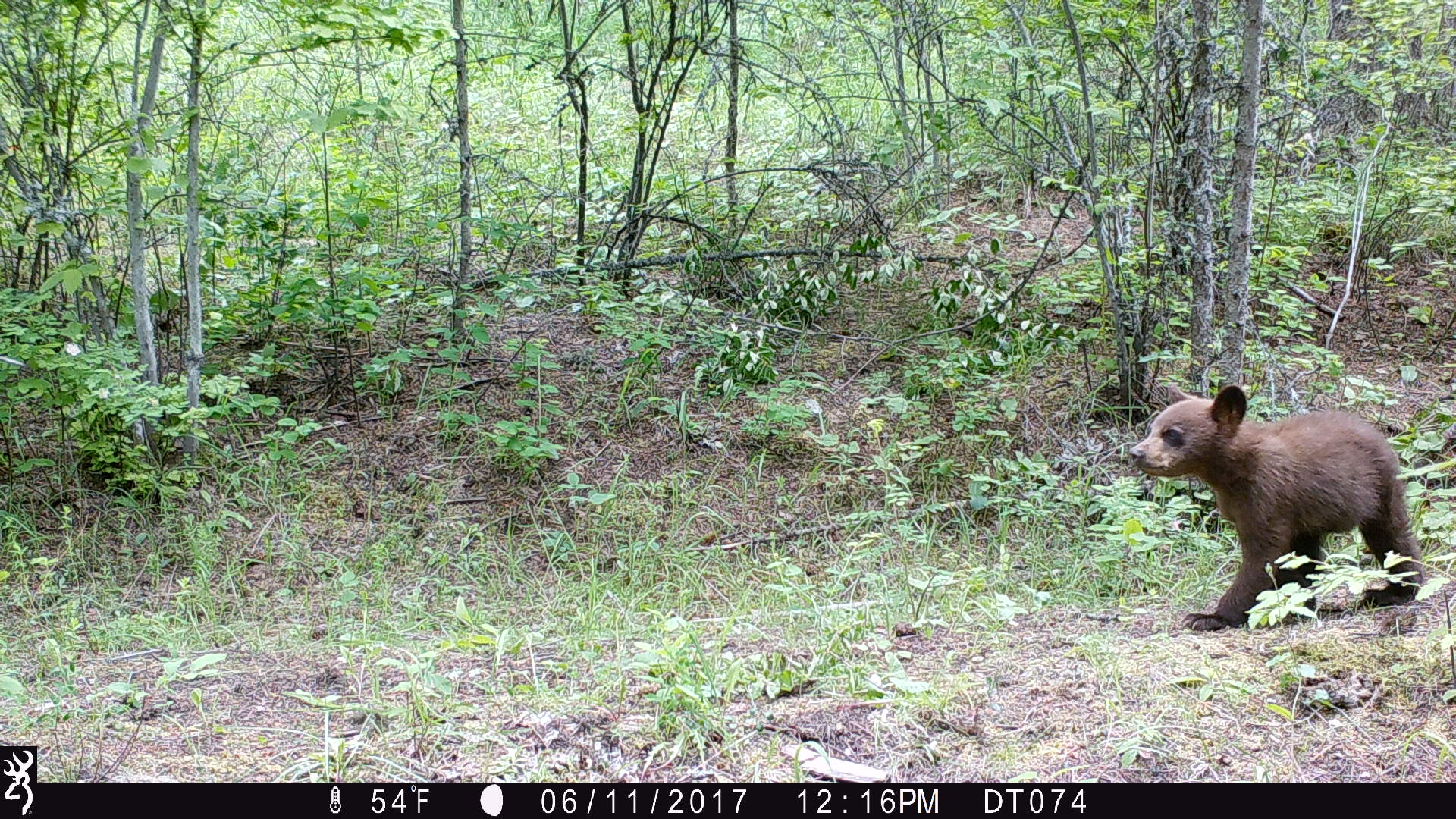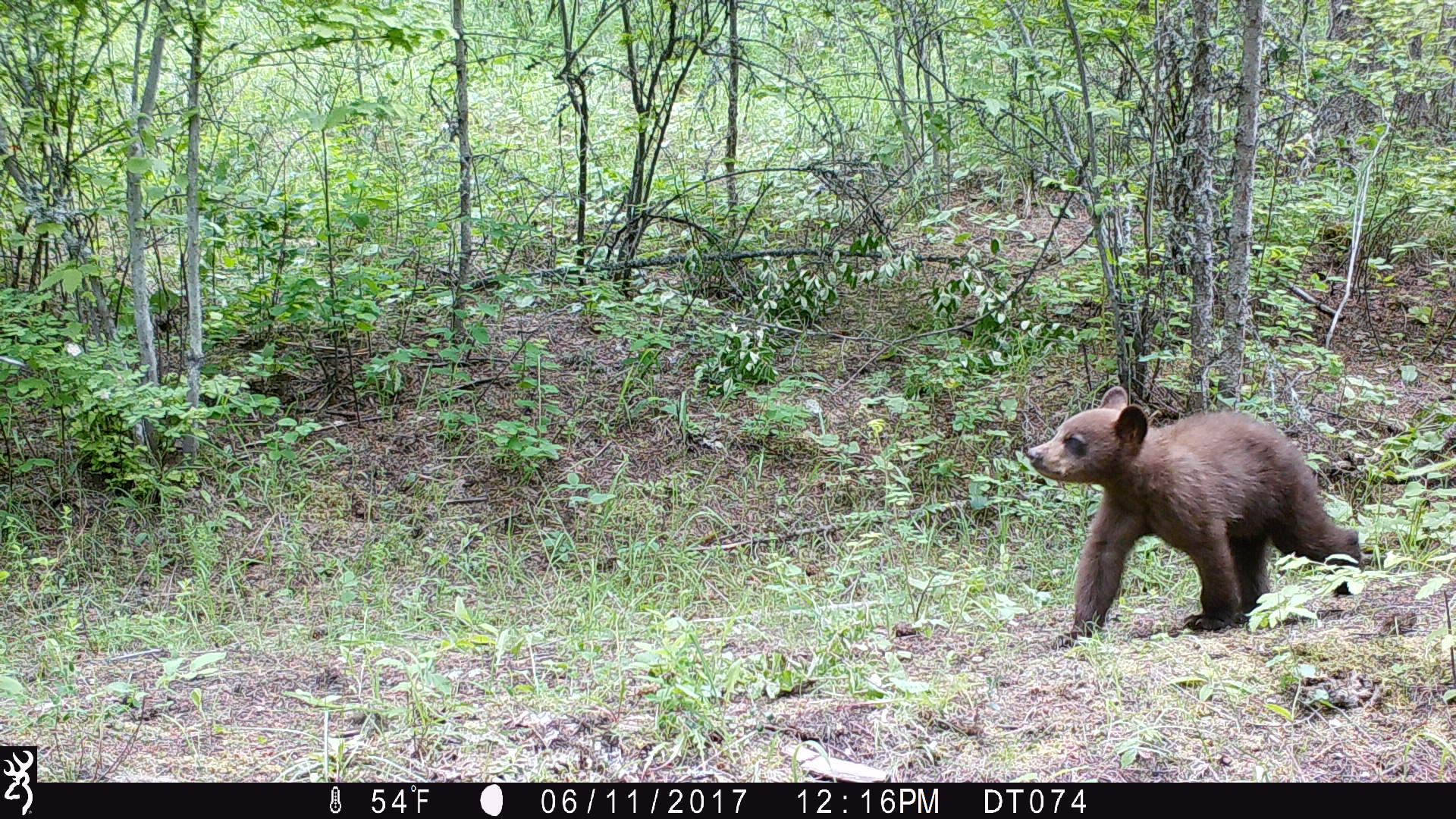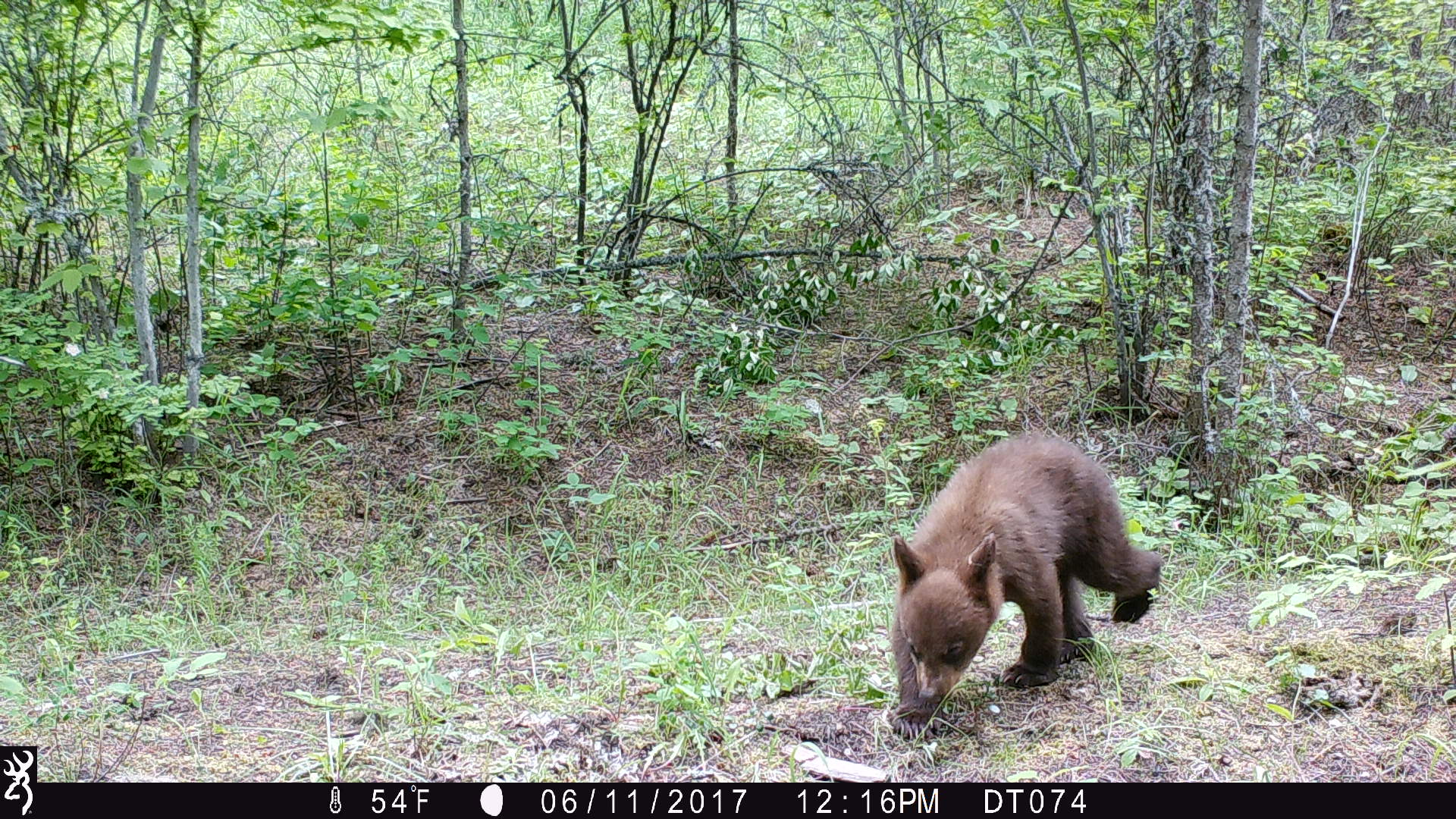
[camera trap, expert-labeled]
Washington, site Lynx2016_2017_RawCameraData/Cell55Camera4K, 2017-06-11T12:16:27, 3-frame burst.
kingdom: Animalia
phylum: Chordata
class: Mammalia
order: Carnivora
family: Ursidae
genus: Ursus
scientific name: Ursus americanus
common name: american black bear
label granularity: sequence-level